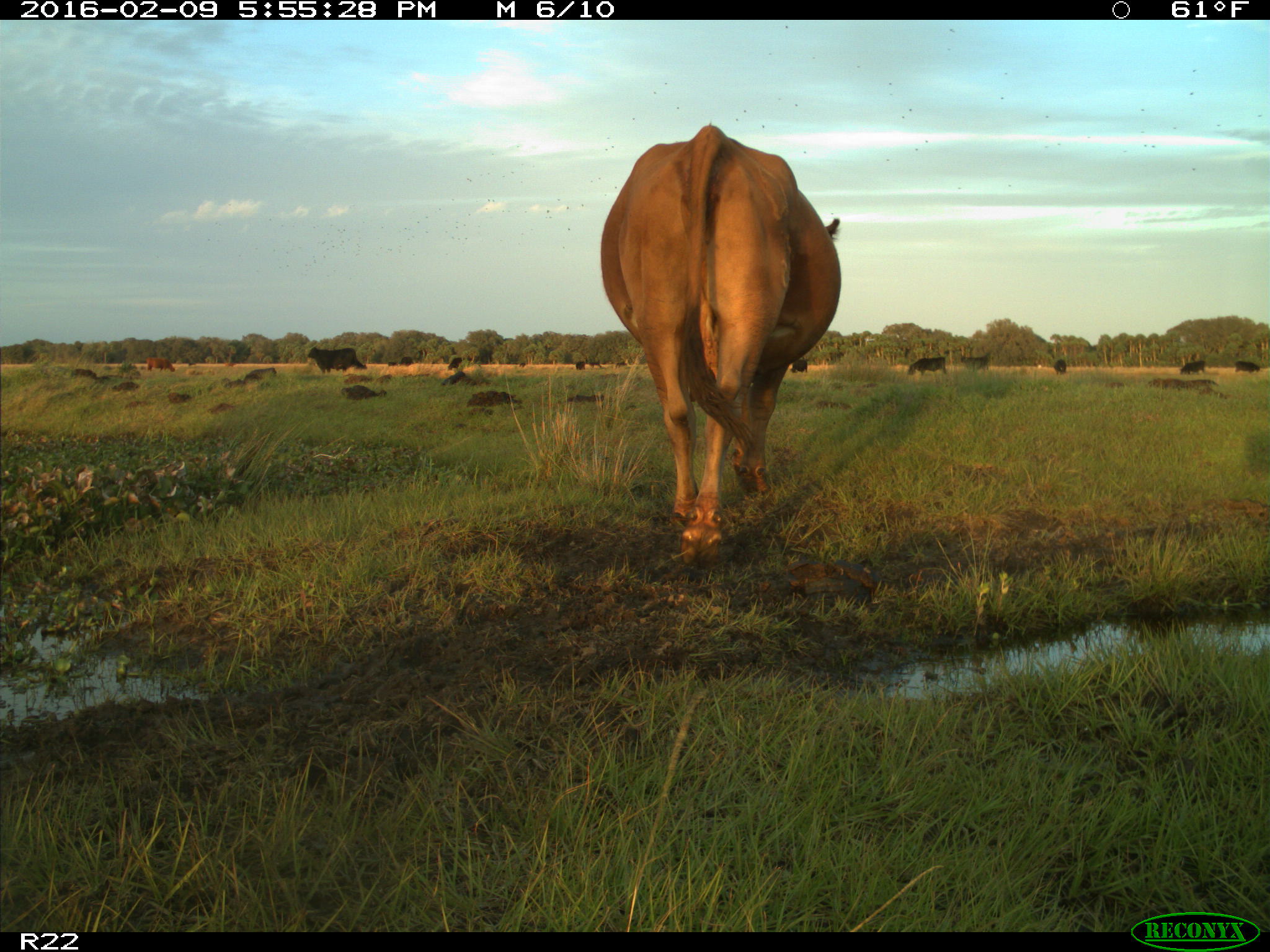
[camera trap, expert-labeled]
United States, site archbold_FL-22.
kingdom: Animalia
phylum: Chordata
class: Mammalia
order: Artiodactyla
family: Bovidae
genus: Bos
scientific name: Bos taurus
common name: domestic cow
Bos taurus (domestic cow).